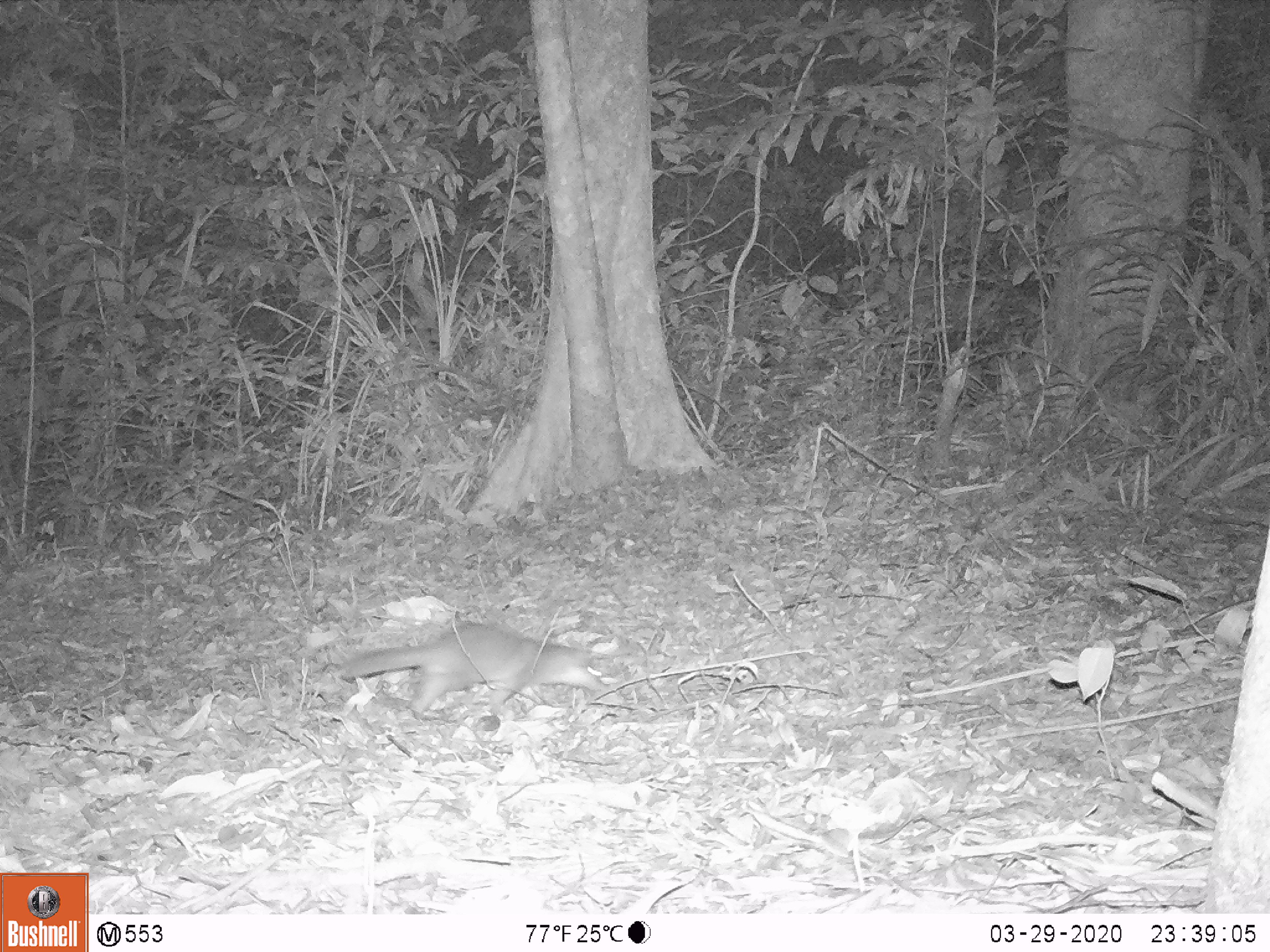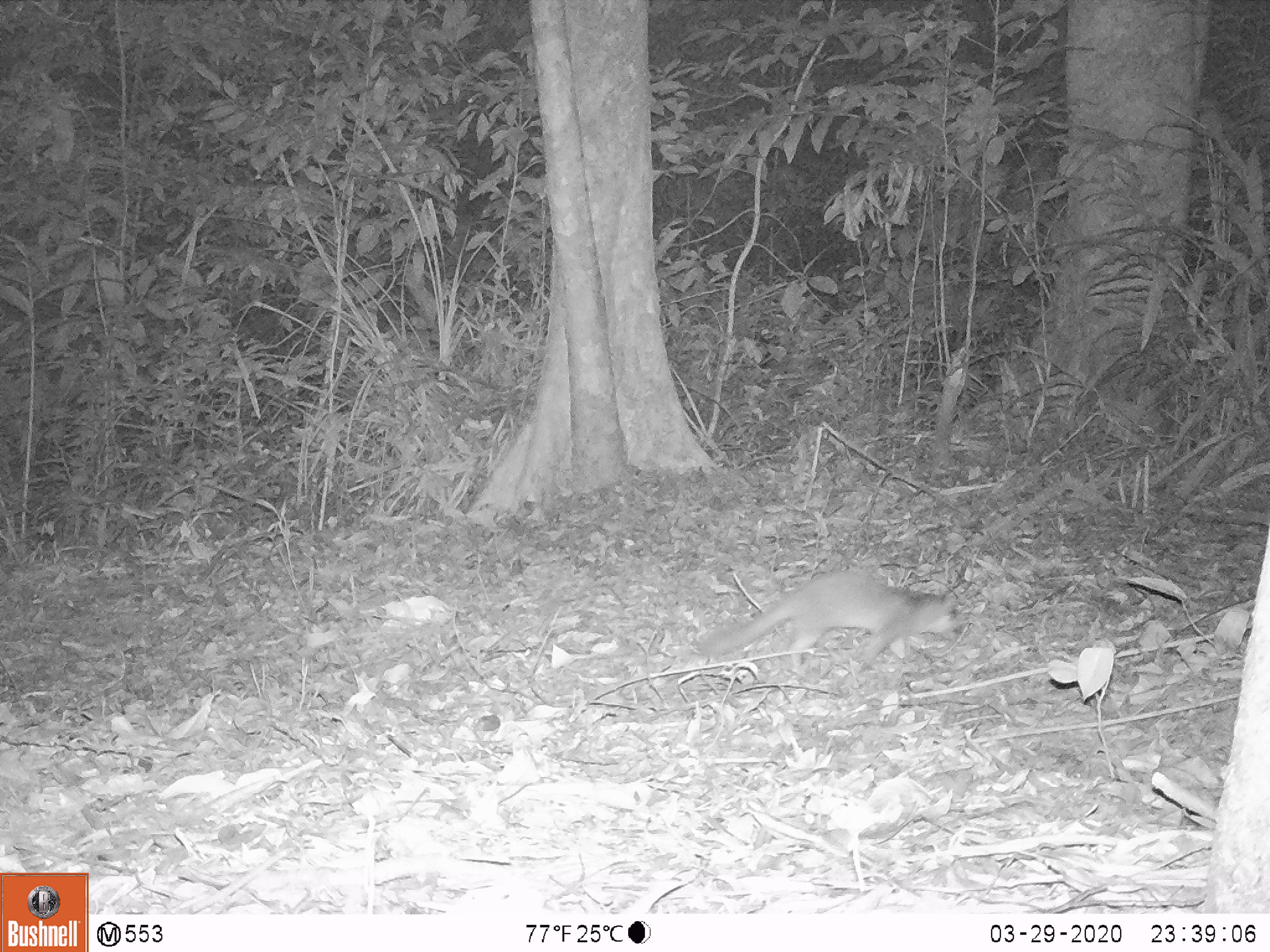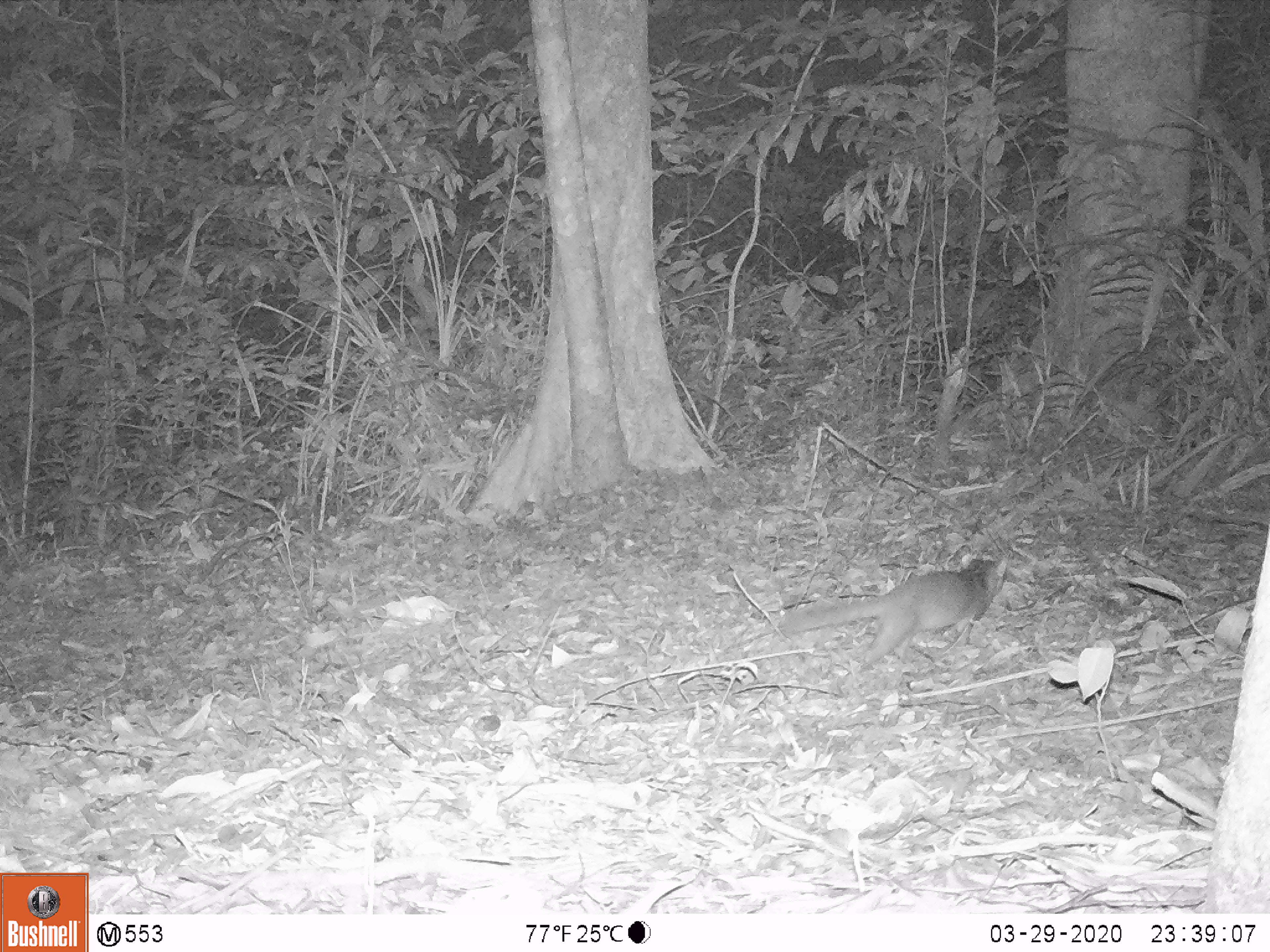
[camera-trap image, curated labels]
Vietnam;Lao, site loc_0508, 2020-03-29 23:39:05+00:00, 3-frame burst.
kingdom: Animalia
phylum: Chordata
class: Mammalia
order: Carnivora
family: Mustelidae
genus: Melogale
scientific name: Melogale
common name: ferret badger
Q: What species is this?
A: Ferret badger (Melogale).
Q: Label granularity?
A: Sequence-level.